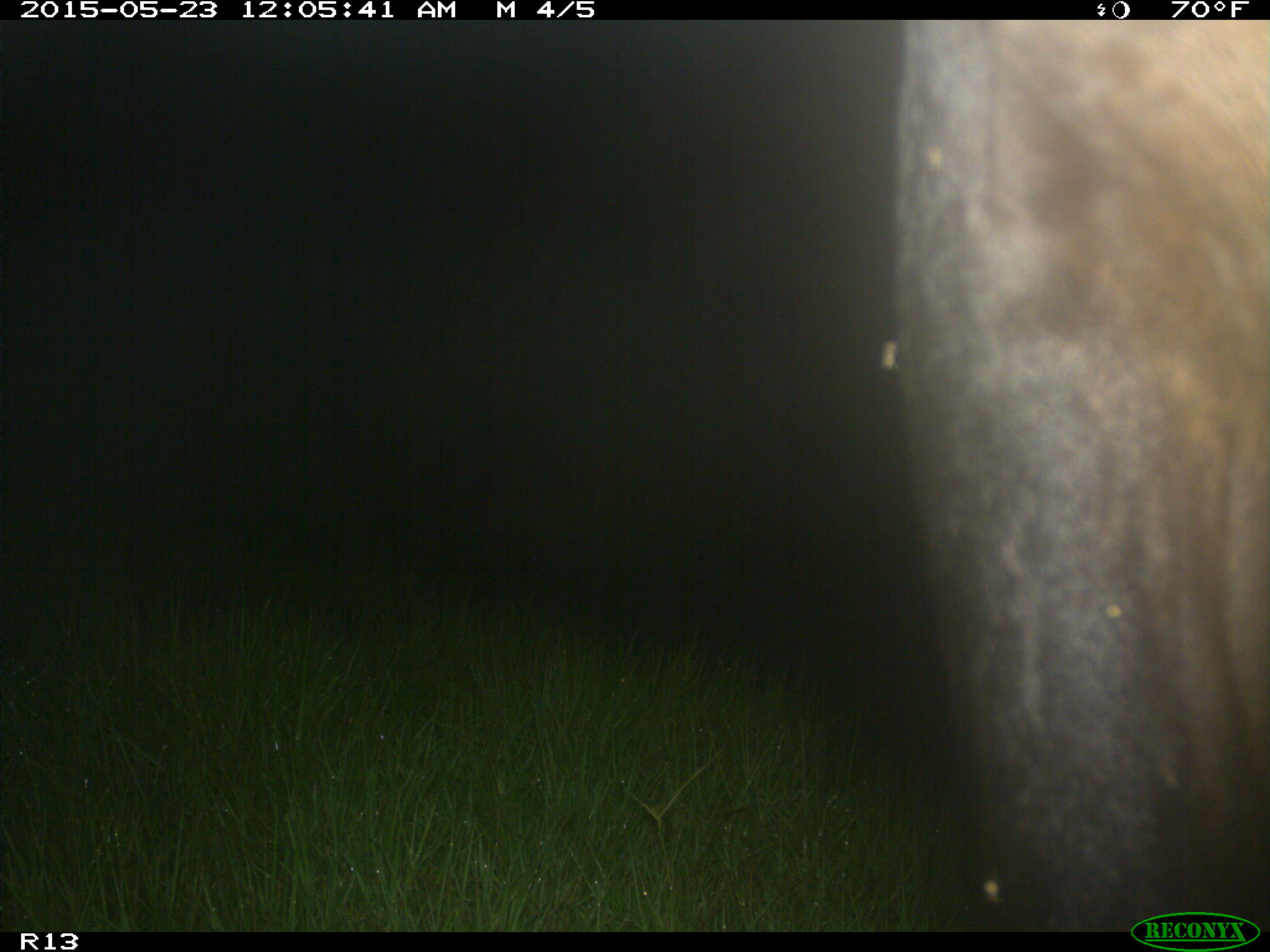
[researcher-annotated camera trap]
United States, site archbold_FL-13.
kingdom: Animalia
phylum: Chordata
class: Mammalia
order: Artiodactyla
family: Bovidae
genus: Bos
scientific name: Bos taurus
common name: domestic cow